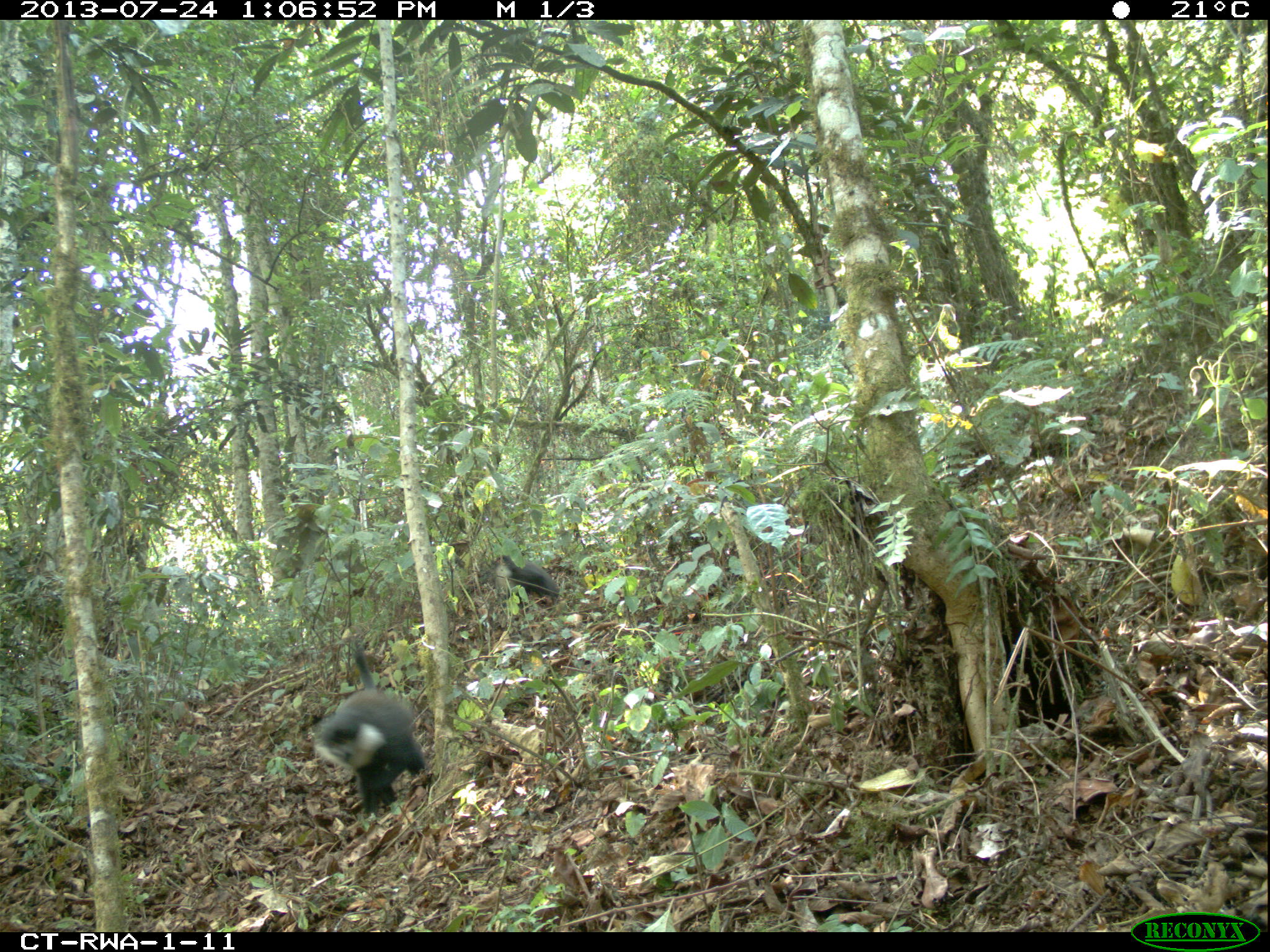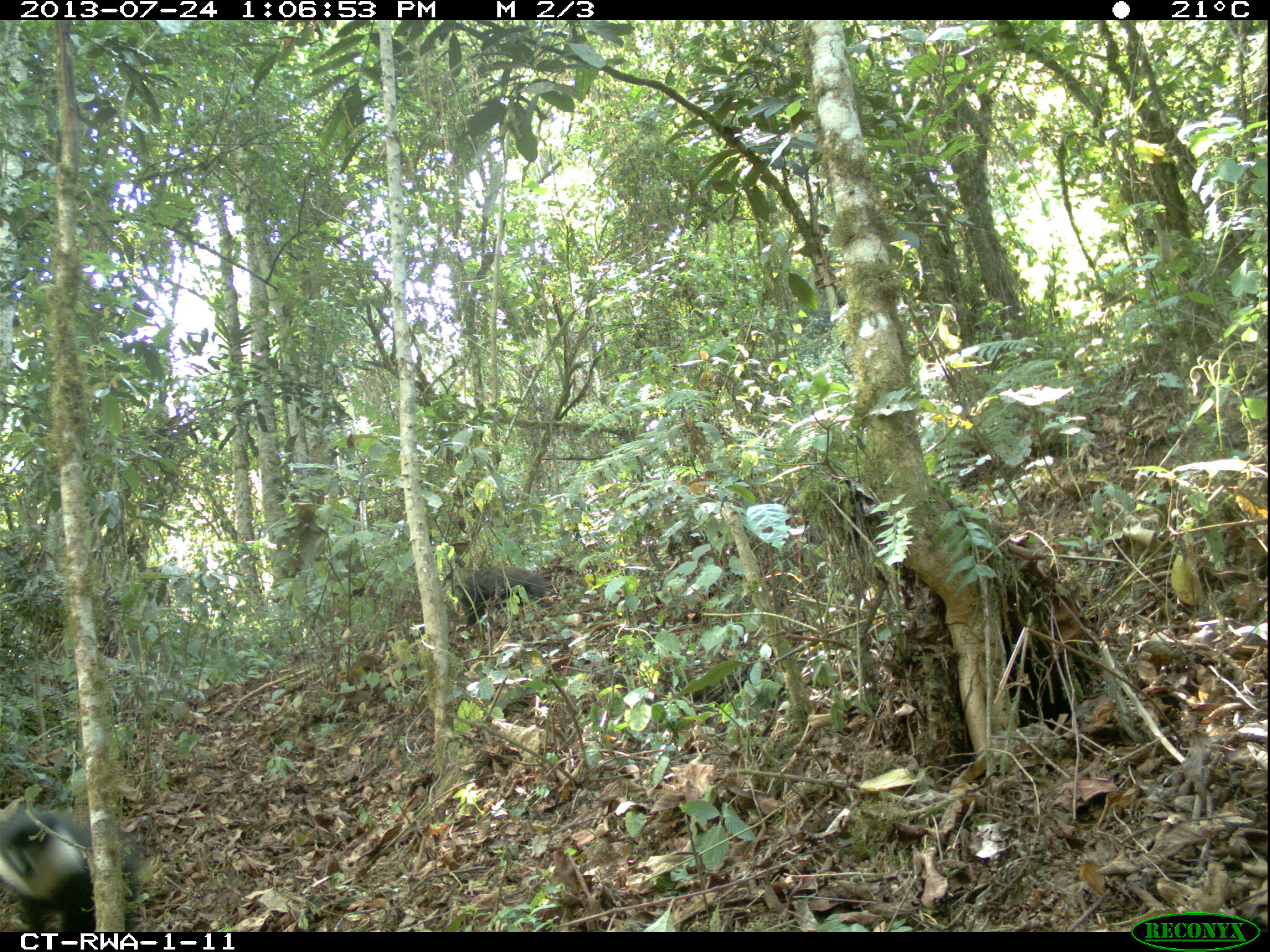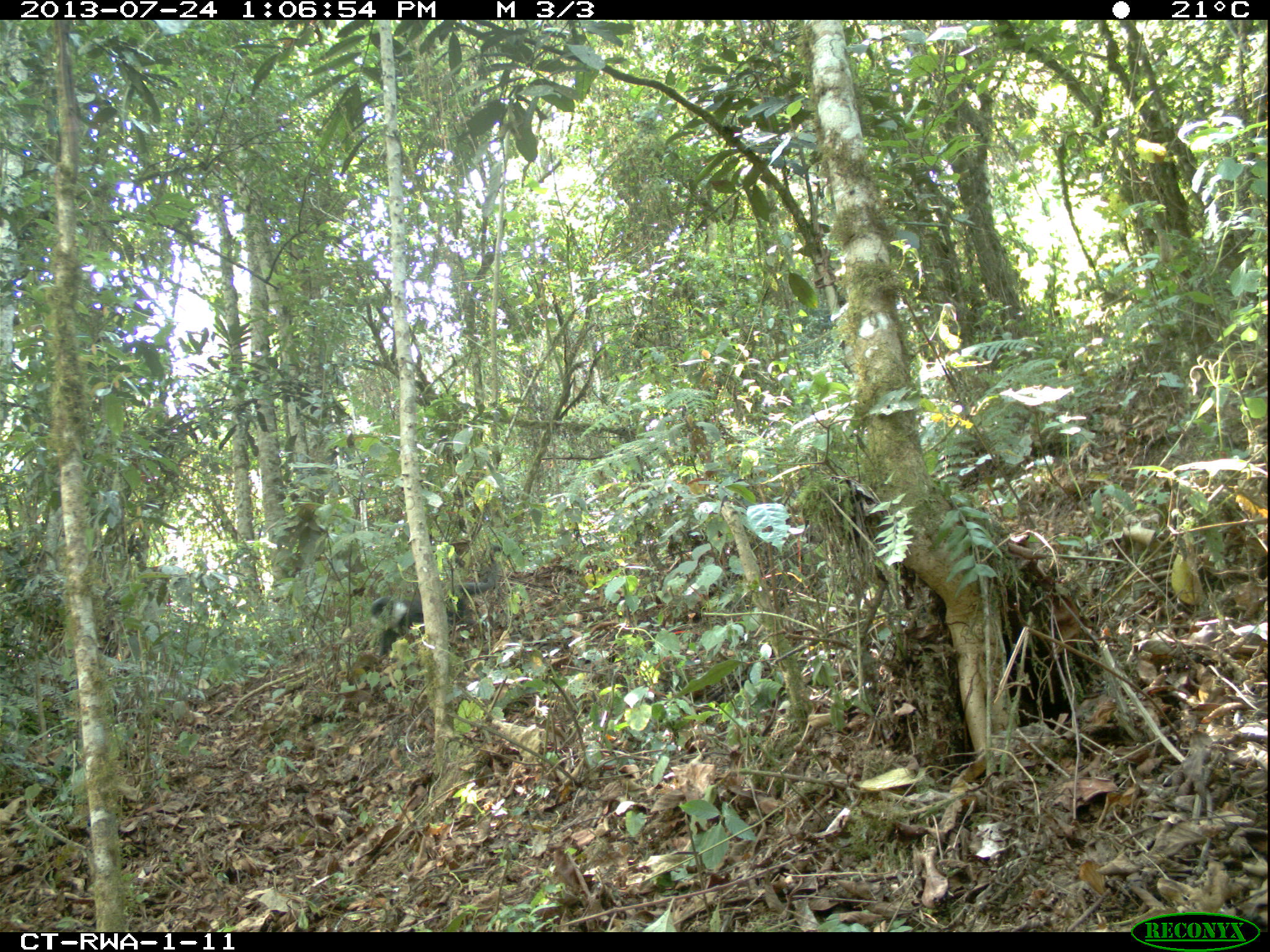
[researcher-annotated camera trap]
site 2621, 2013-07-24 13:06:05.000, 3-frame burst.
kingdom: Animalia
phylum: Chordata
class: Mammalia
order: Primates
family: Cercopithecidae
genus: Allochrocebus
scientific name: Allochrocebus lhoesti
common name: l'hoest's monkey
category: cercopithecus lhoesti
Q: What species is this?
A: Cercopithecus lhoesti (l'hoest's monkey) (Allochrocebus lhoesti).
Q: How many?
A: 2.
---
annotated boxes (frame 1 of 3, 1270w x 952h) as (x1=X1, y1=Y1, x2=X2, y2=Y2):
cercopithecus lhoesti: (x1=311, y1=642, x2=431, y2=819); (x1=488, y1=552, x2=560, y2=605)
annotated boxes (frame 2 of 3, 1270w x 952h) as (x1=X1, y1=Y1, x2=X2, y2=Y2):
cercopithecus lhoesti: (x1=0, y1=799, x2=145, y2=933); (x1=456, y1=564, x2=548, y2=626)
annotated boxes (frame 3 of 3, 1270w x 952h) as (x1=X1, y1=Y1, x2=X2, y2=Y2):
cercopithecus lhoesti: (x1=367, y1=543, x2=503, y2=663)